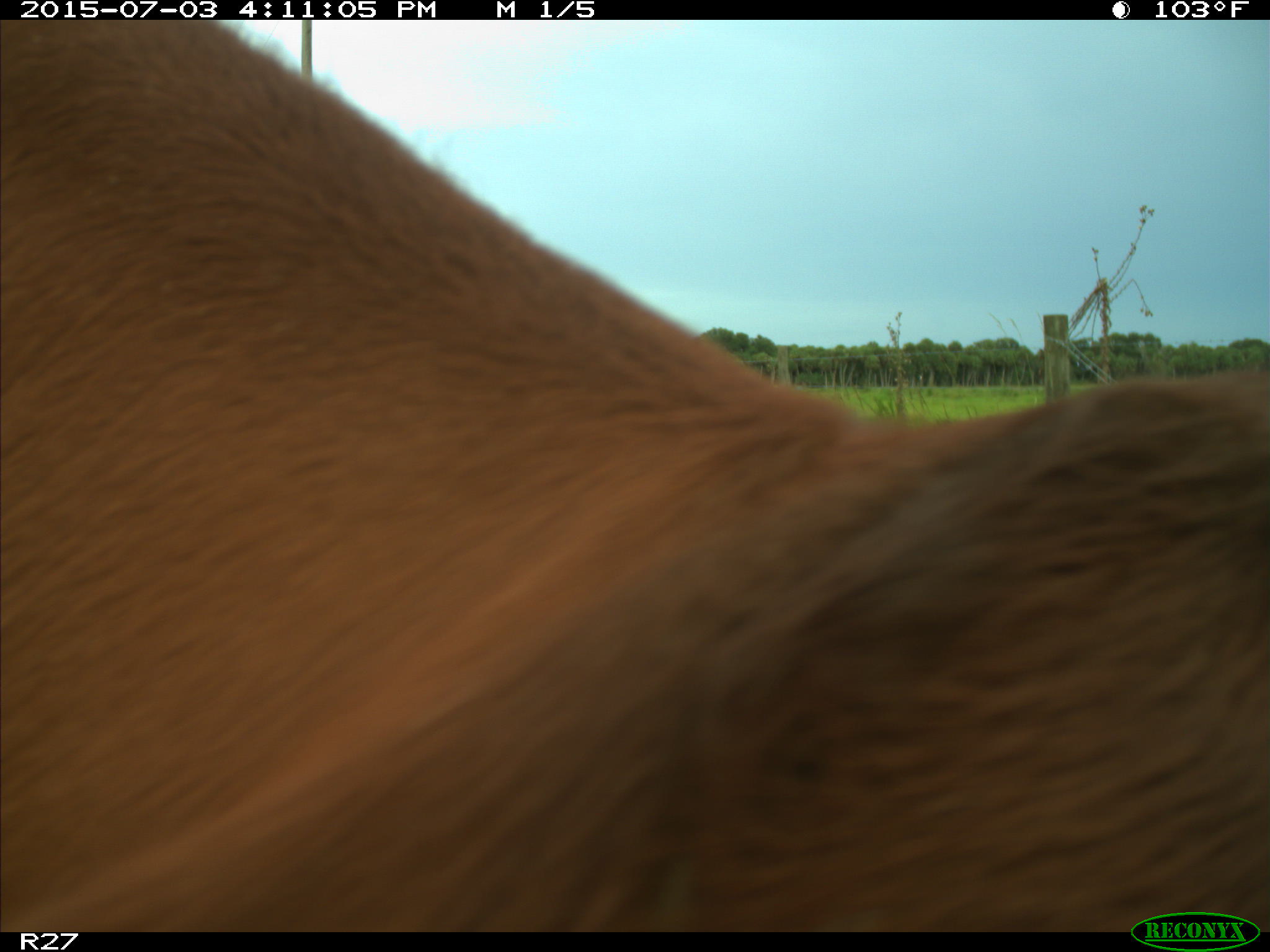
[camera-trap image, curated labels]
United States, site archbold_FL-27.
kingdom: Animalia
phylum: Chordata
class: Mammalia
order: Artiodactyla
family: Bovidae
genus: Bos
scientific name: Bos taurus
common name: domestic cow